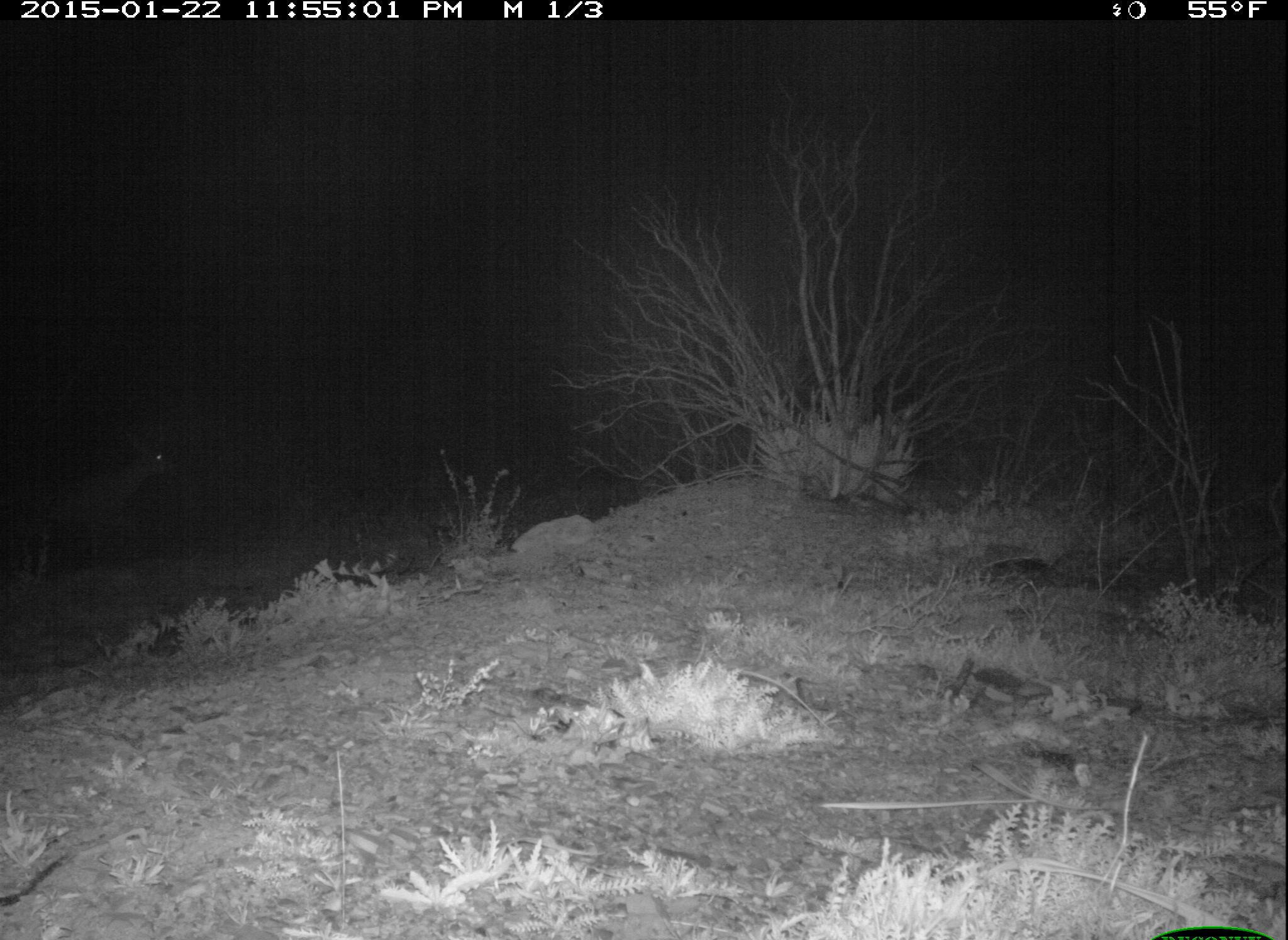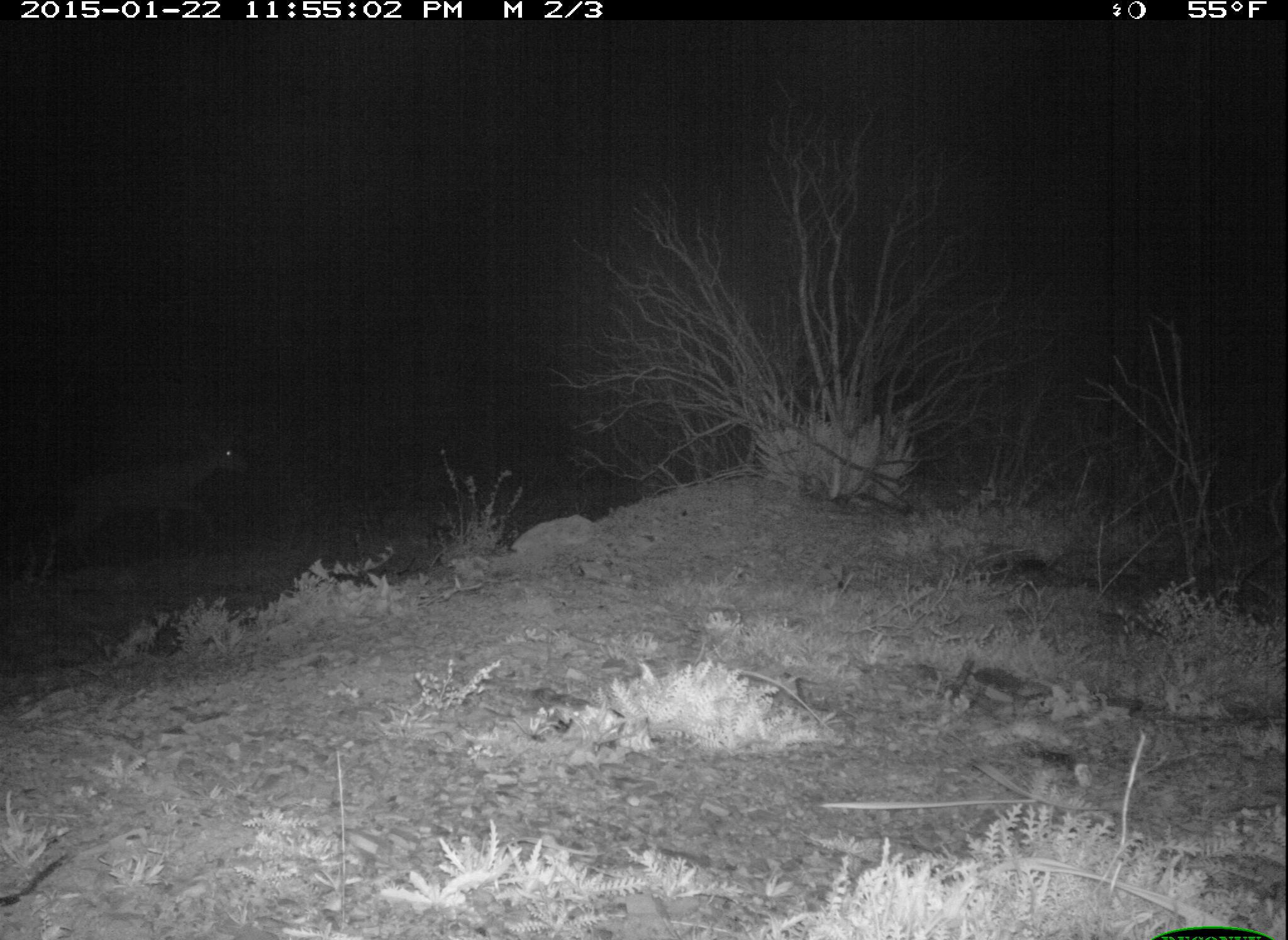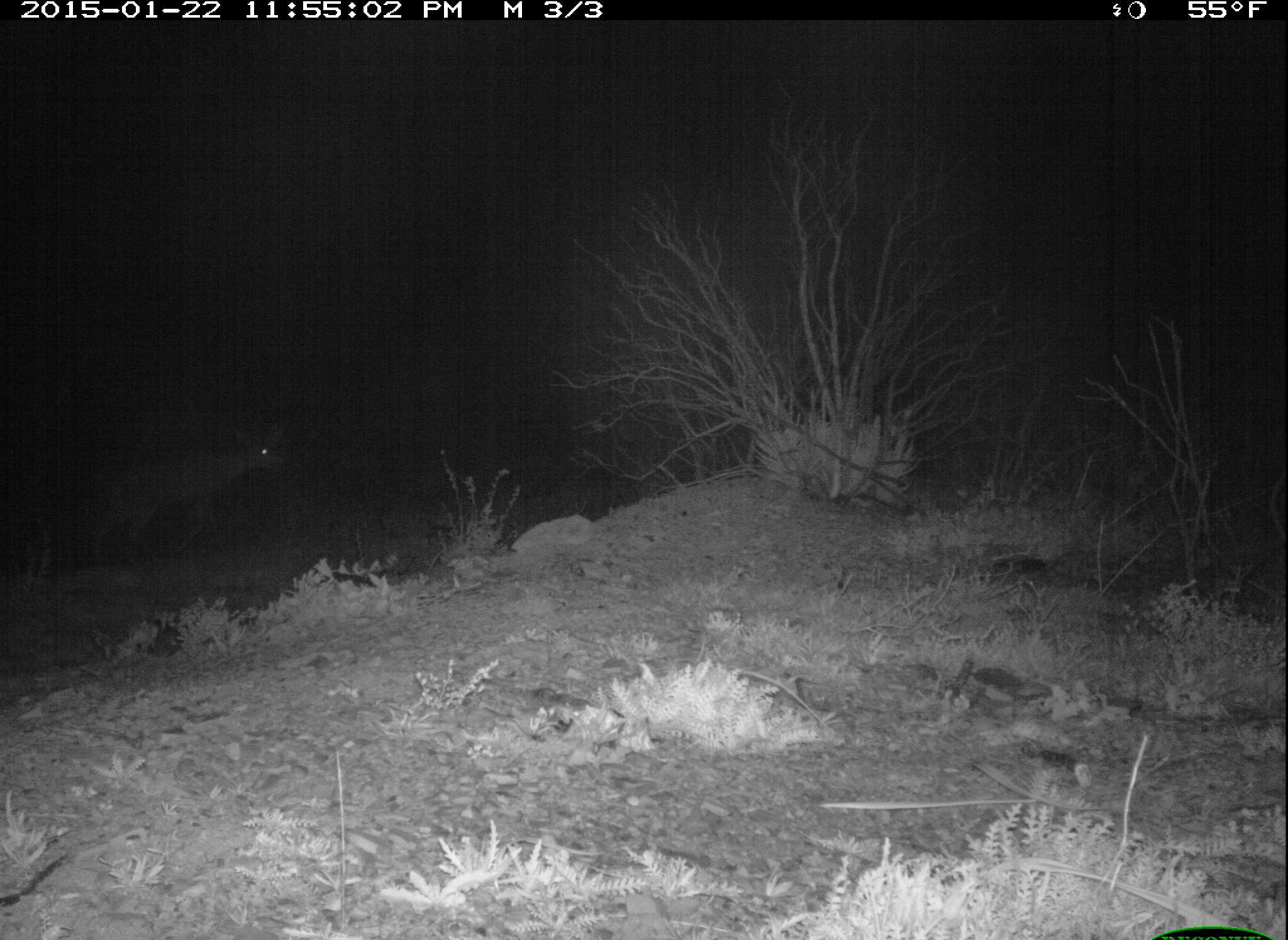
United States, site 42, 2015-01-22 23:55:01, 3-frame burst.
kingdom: Animalia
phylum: Chordata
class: Mammalia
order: Artiodactyla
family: Cervidae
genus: Odocoileus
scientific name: Odocoileus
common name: deer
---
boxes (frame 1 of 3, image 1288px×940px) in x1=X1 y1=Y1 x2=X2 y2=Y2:
deer: x1=18 y1=433 x2=170 y2=583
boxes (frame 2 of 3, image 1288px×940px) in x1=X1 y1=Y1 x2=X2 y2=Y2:
deer: x1=33 y1=430 x2=257 y2=587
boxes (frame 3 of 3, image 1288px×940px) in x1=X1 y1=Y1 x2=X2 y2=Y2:
deer: x1=79 y1=408 x2=293 y2=563